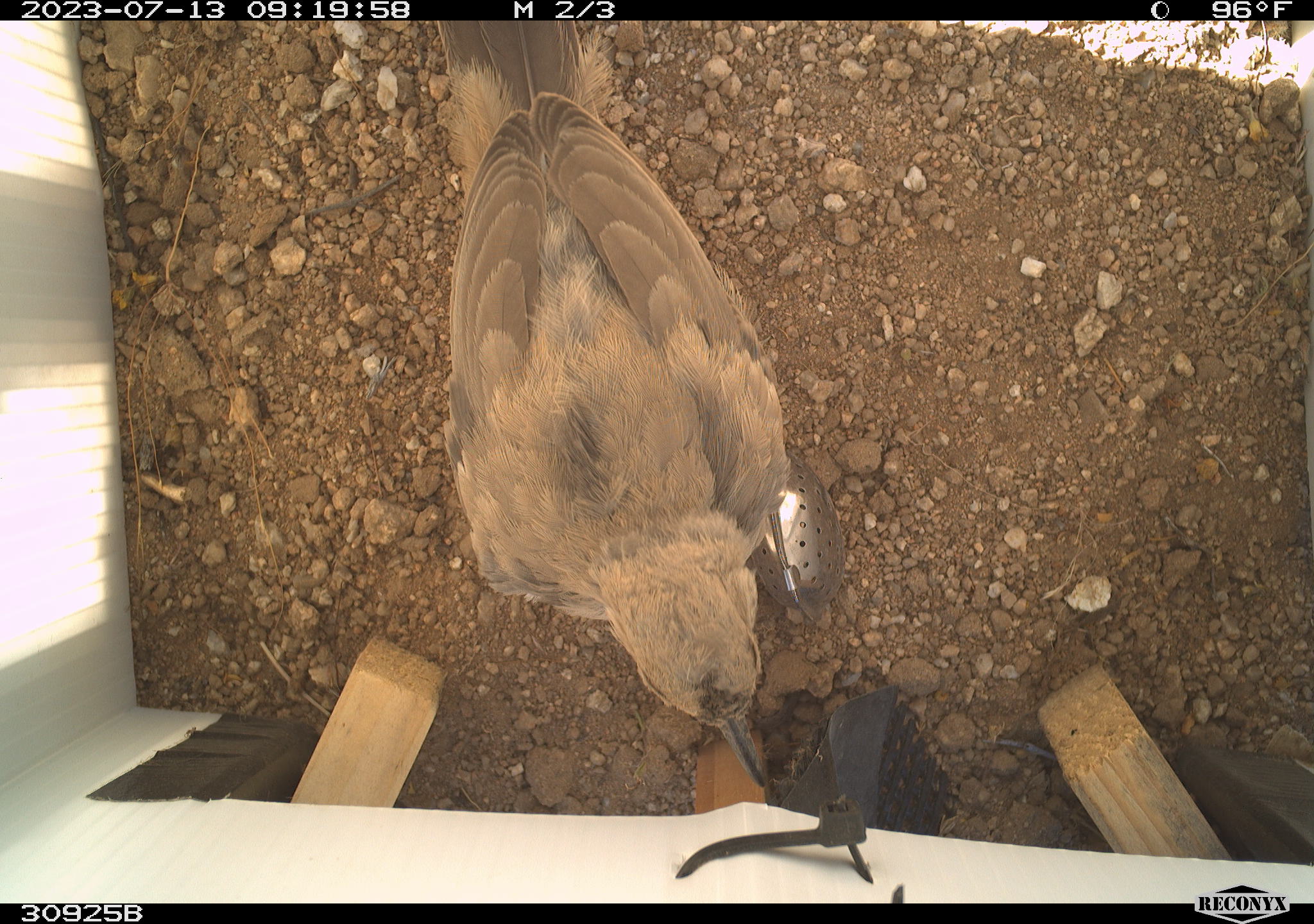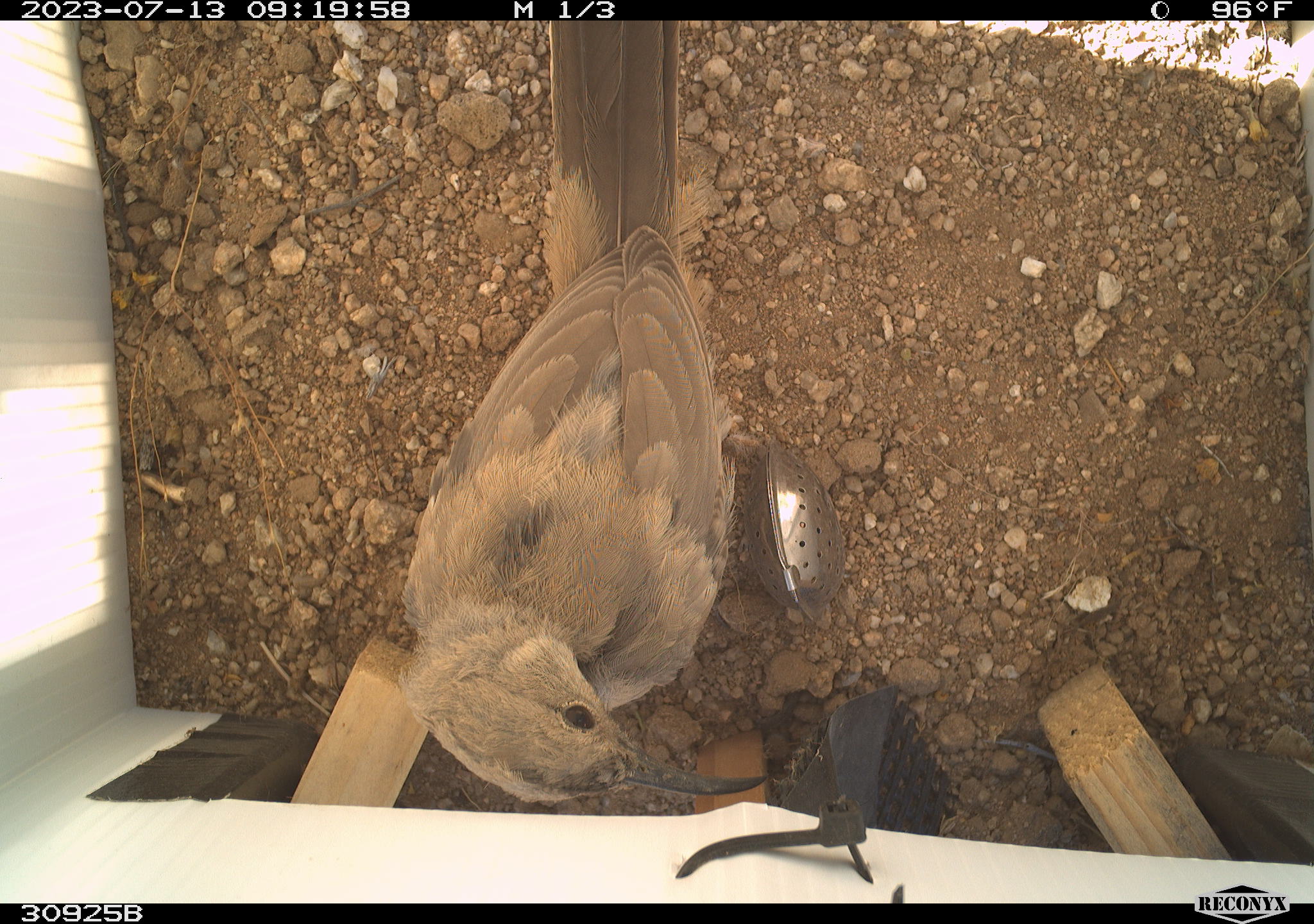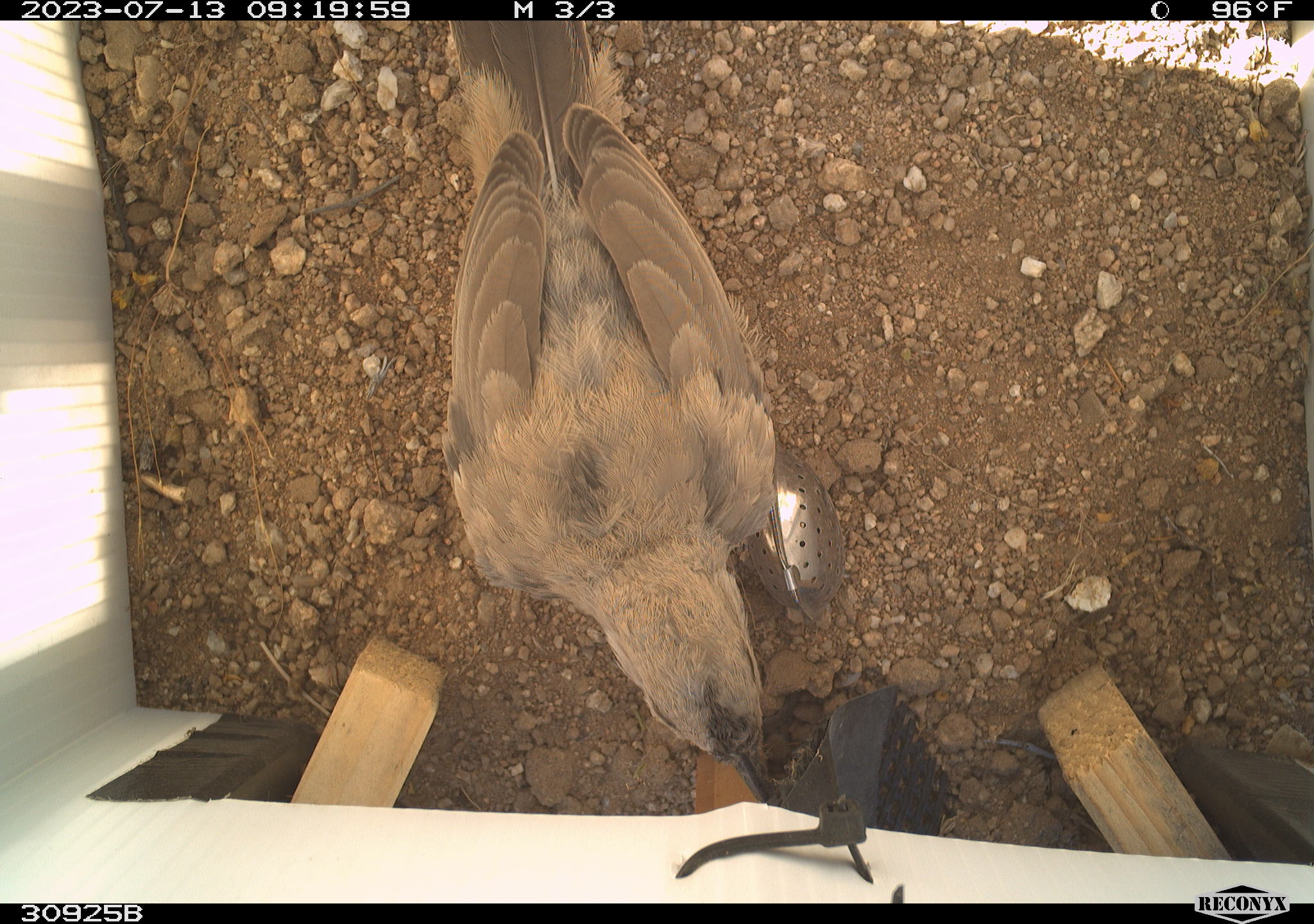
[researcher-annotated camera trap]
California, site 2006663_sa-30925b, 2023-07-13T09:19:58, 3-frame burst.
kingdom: Animalia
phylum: Chordata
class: Aves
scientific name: Aves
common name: bird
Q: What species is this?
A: Bird (Aves).